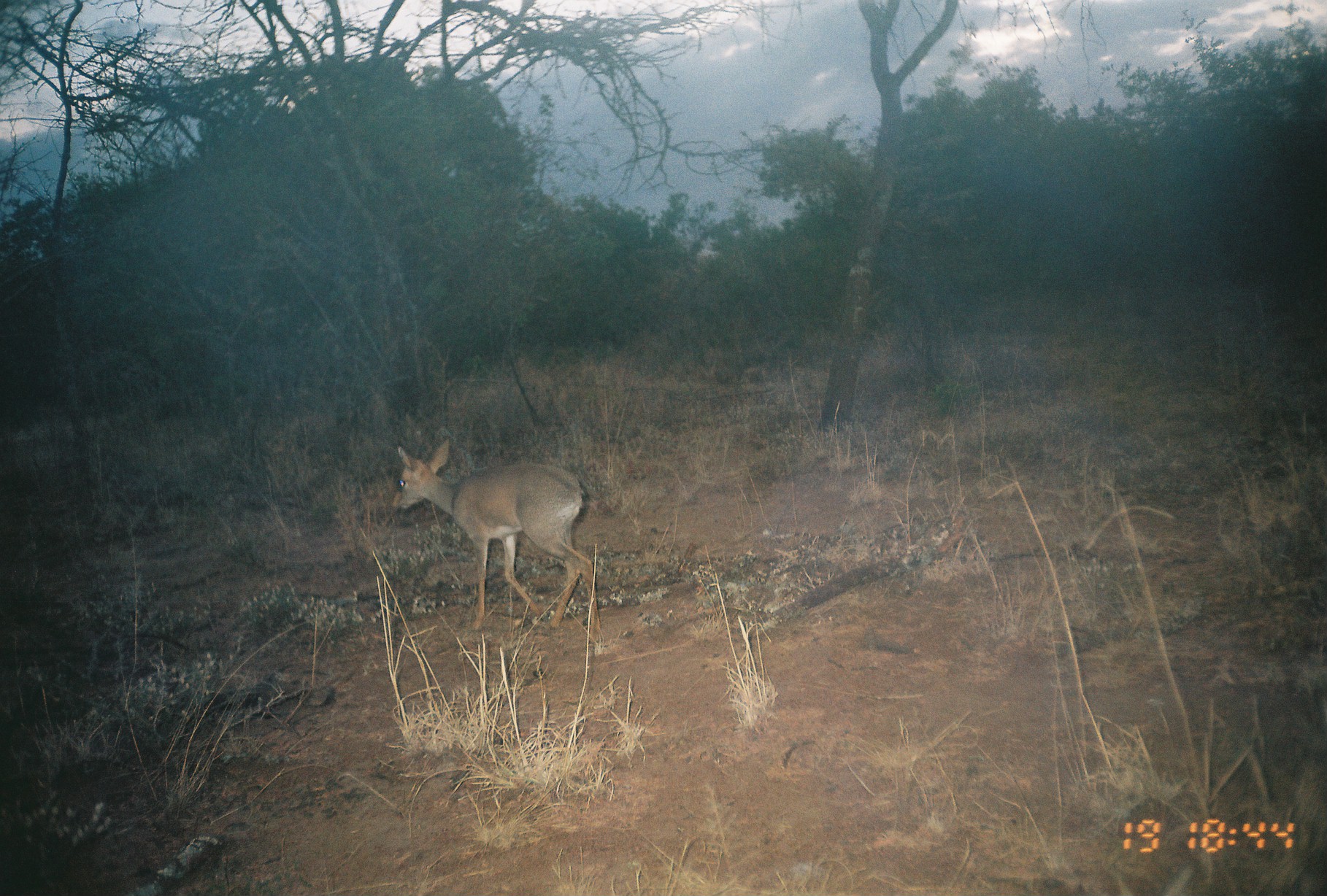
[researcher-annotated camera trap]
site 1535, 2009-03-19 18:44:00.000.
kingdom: Animalia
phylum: Chordata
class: Mammalia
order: Artiodactyla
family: Bovidae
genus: Madoqua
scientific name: Madoqua guentheri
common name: günther's dik-dik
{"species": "Madoqua guentheri (günther's dik-dik)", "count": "1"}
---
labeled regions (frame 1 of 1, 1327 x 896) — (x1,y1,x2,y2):
madoqua guentheri: (388,436,604,648)